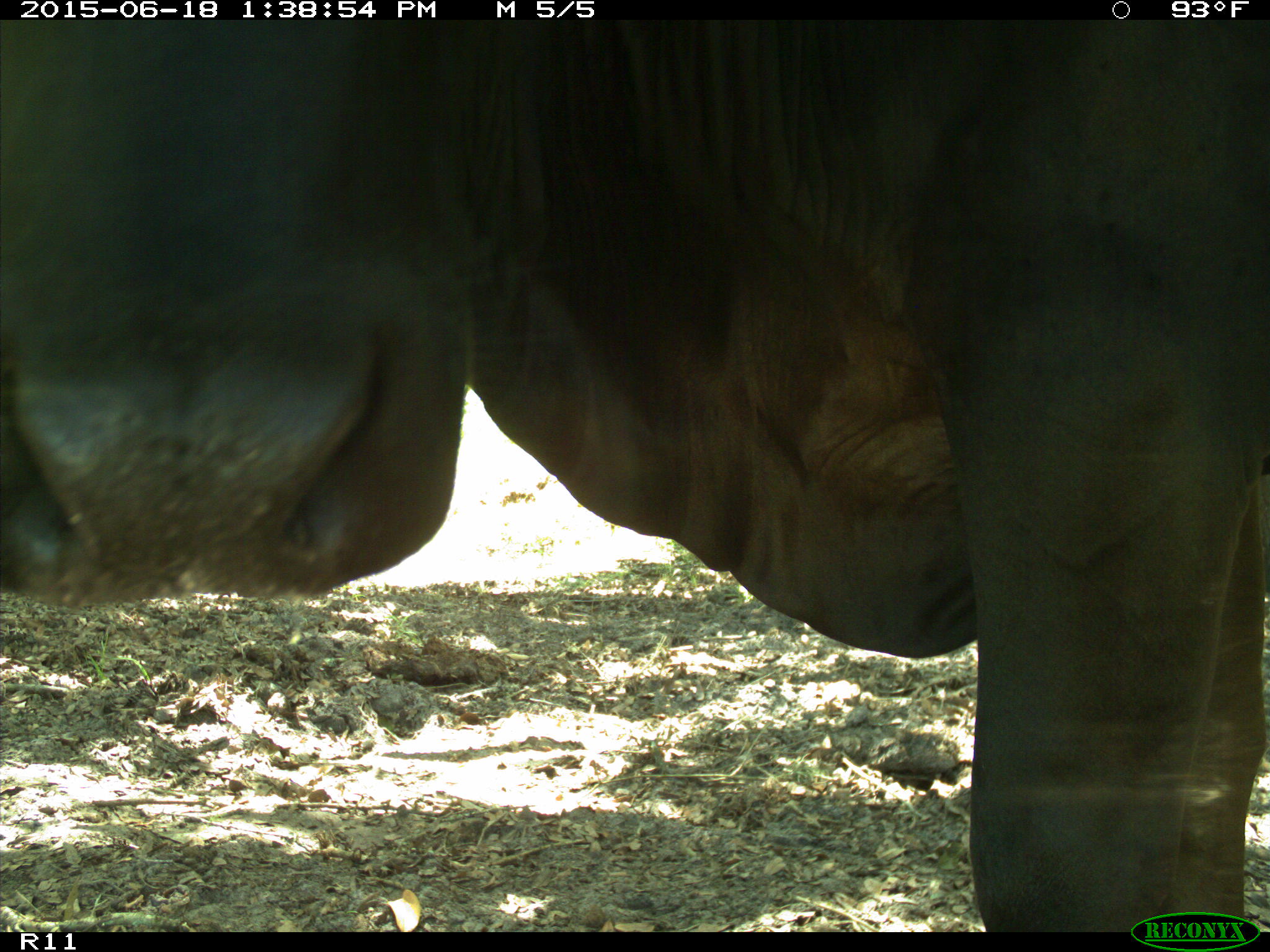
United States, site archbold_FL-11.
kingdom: Animalia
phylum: Chordata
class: Mammalia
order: Artiodactyla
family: Bovidae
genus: Bos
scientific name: Bos taurus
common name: domestic cow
Bos taurus (domestic cow).